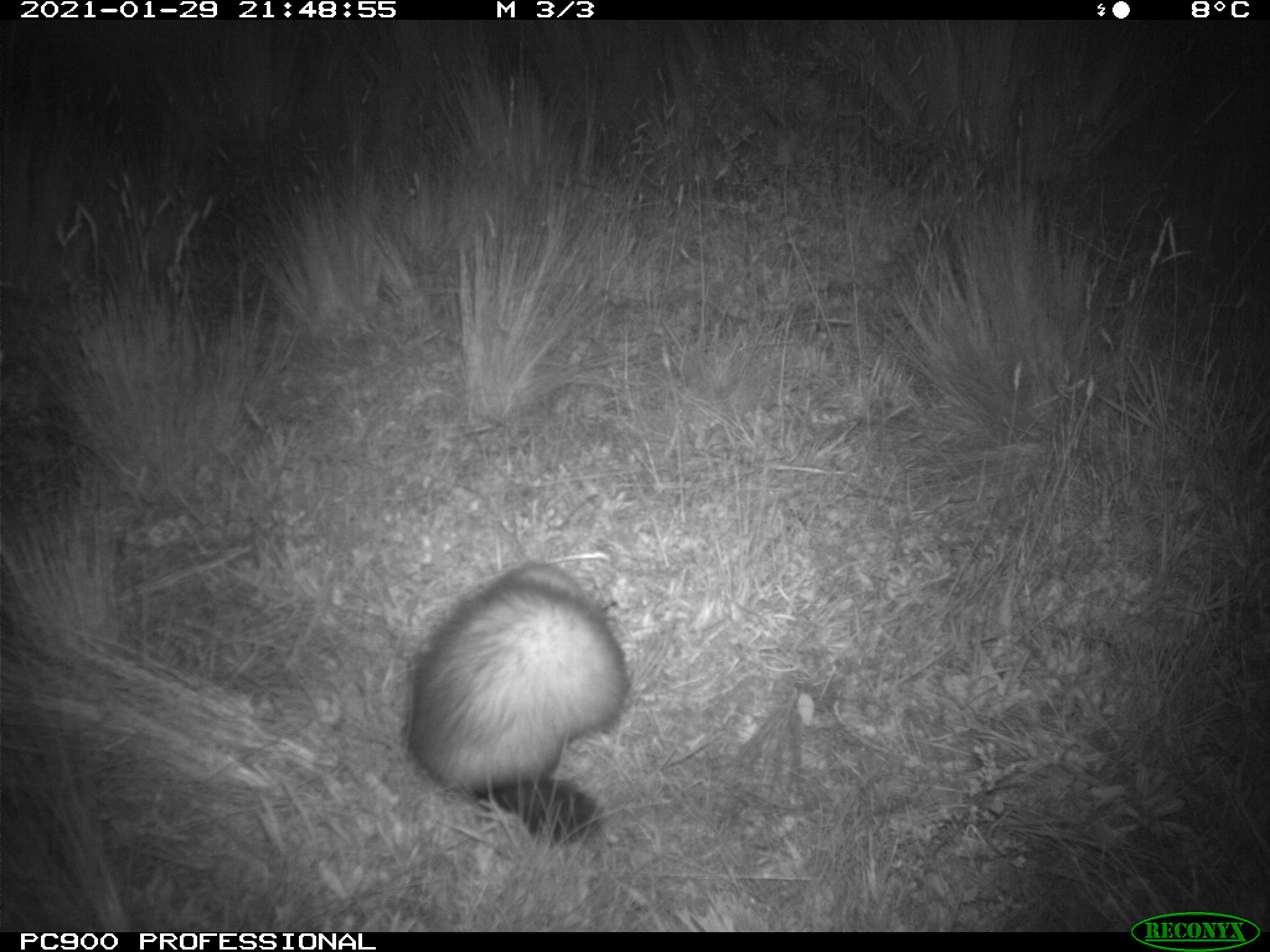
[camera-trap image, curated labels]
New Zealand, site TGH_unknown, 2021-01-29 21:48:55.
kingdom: Animalia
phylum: Chordata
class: Mammalia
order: Carnivora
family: Mustelidae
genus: Mustela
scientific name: Mustela furo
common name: ferret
Ferret (Mustela furo).